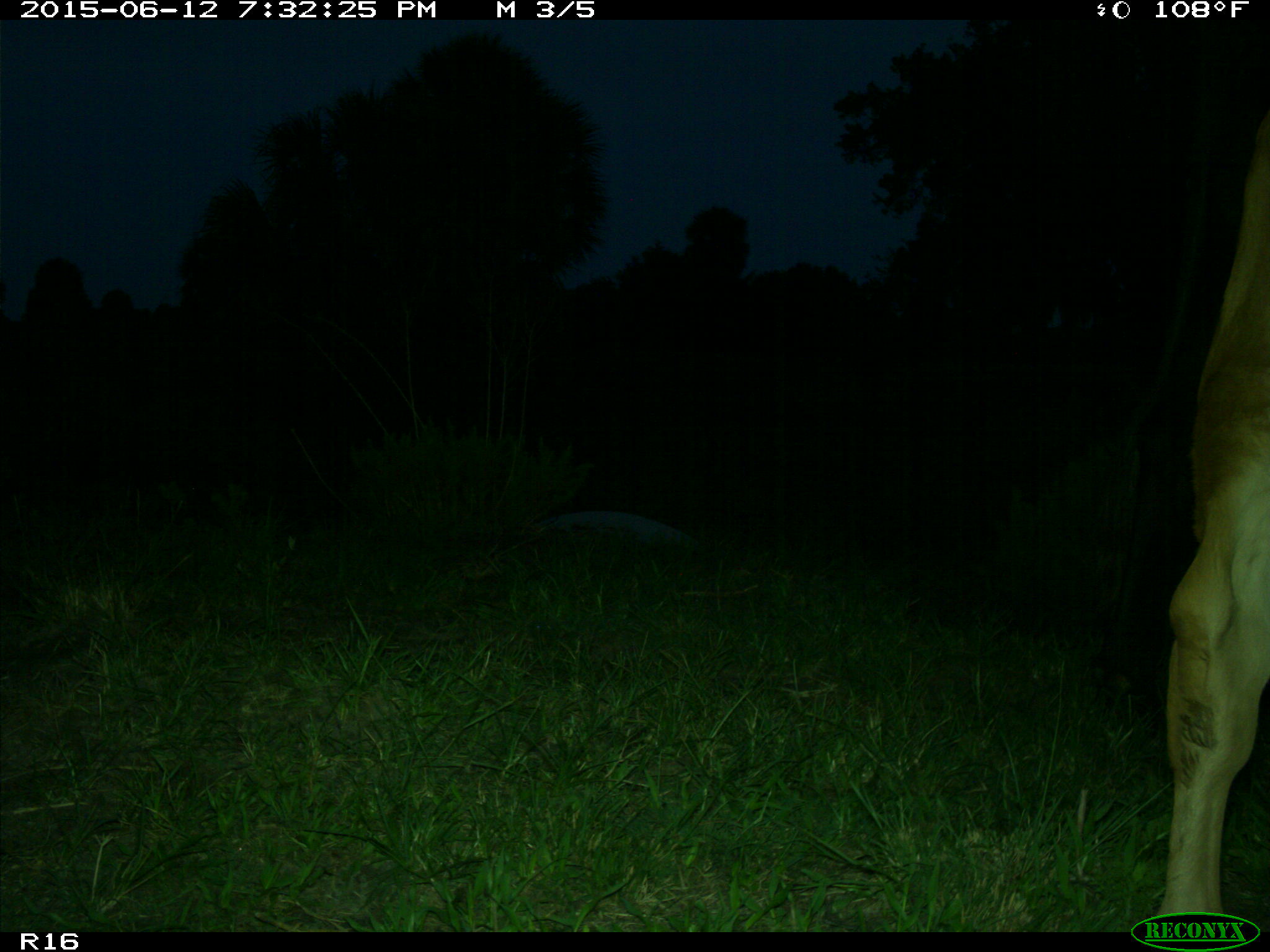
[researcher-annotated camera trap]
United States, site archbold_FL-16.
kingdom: Animalia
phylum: Chordata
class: Mammalia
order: Artiodactyla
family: Bovidae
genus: Bos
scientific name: Bos taurus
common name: domestic cow